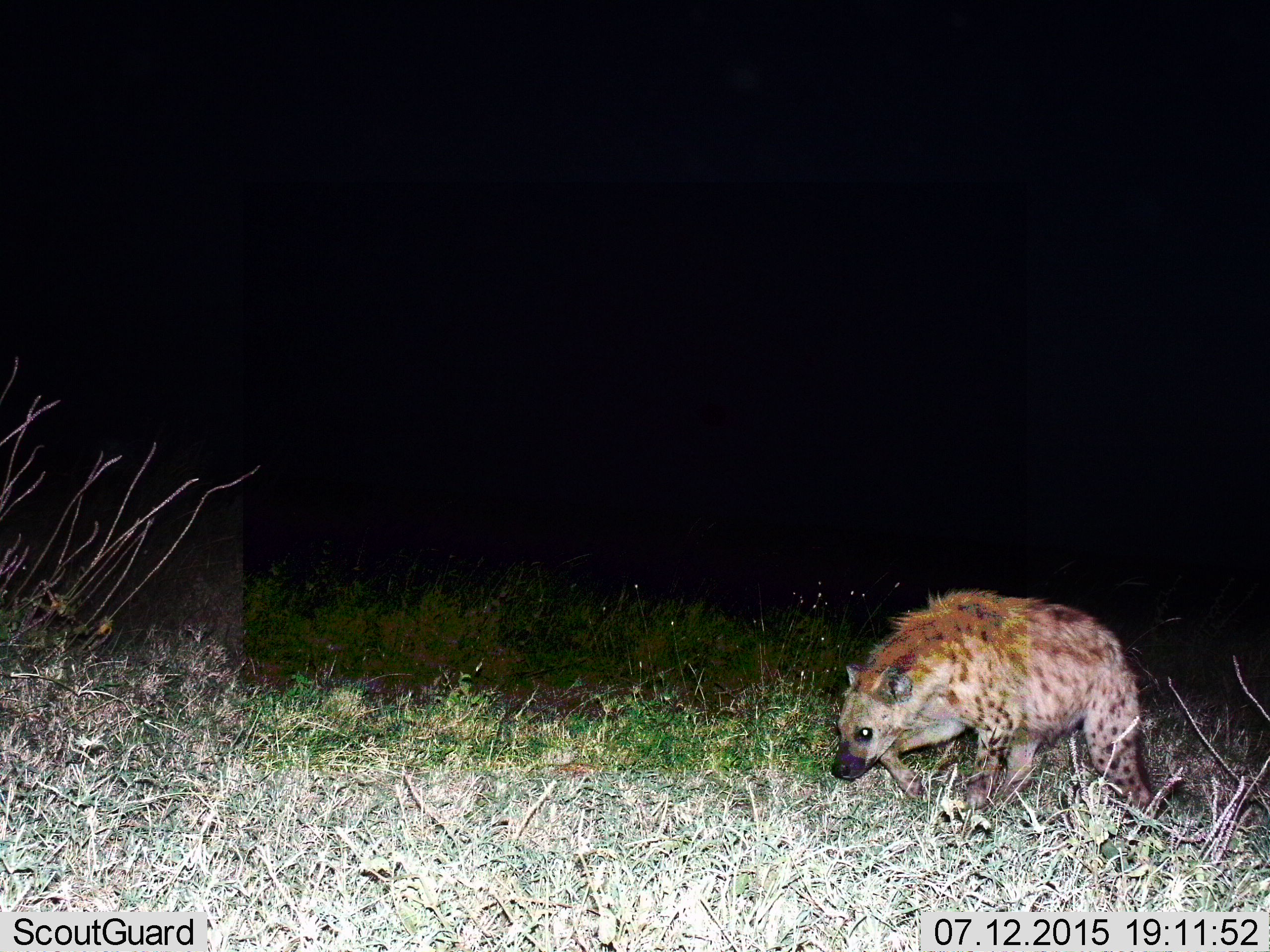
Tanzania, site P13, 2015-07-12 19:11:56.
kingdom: Animalia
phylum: Chordata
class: Mammalia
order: Carnivora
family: Hyaenidae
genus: Crocuta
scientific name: Crocuta crocuta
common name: spotted hyena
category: hyenaspotted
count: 1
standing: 0%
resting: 0%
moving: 100%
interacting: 0%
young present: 0%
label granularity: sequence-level